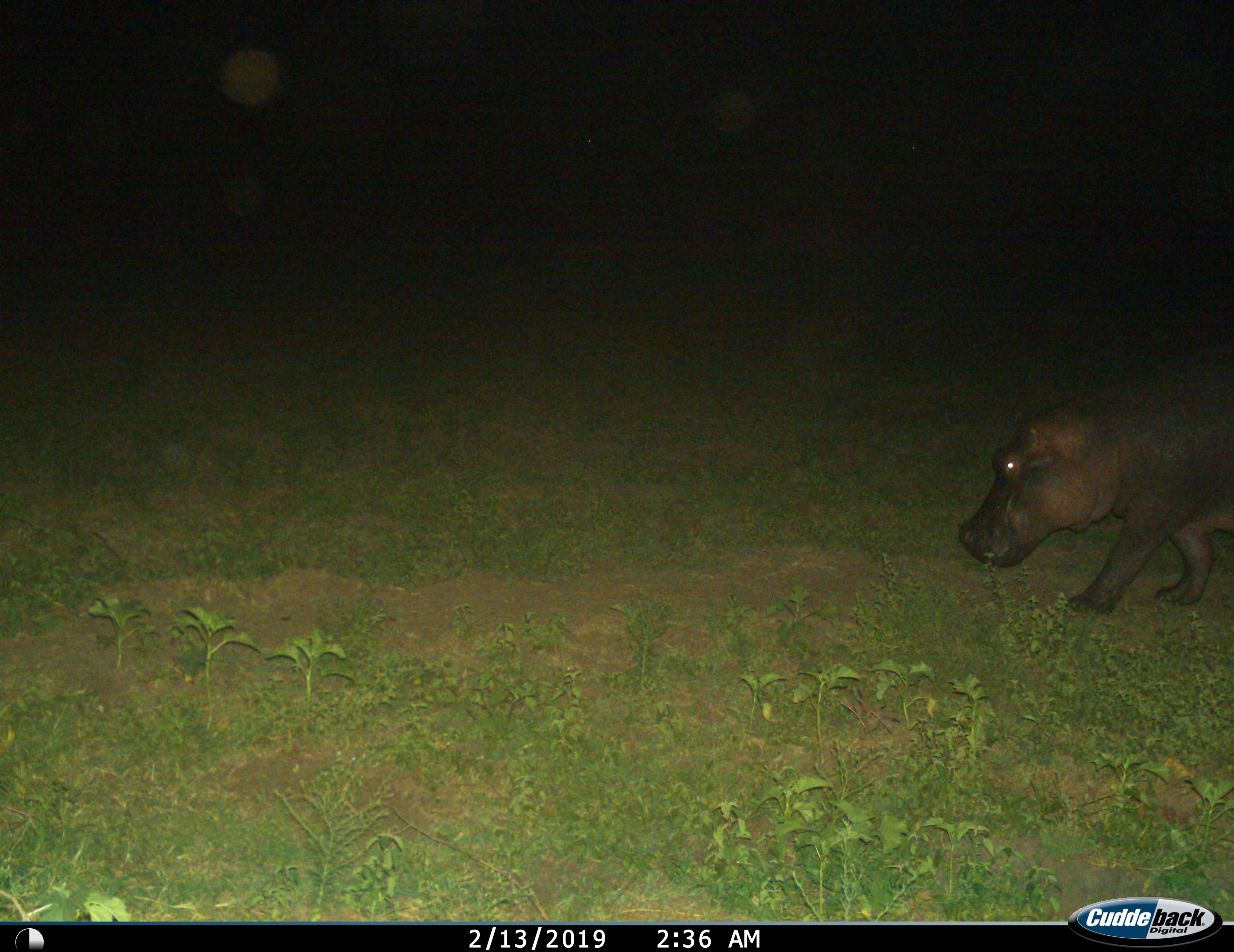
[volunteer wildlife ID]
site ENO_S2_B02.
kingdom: Animalia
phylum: Chordata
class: Mammalia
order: Artiodactyla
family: Hippopotamidae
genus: Hippopotamus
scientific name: Hippopotamus amphibius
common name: hippopotamus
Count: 1.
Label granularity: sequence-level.